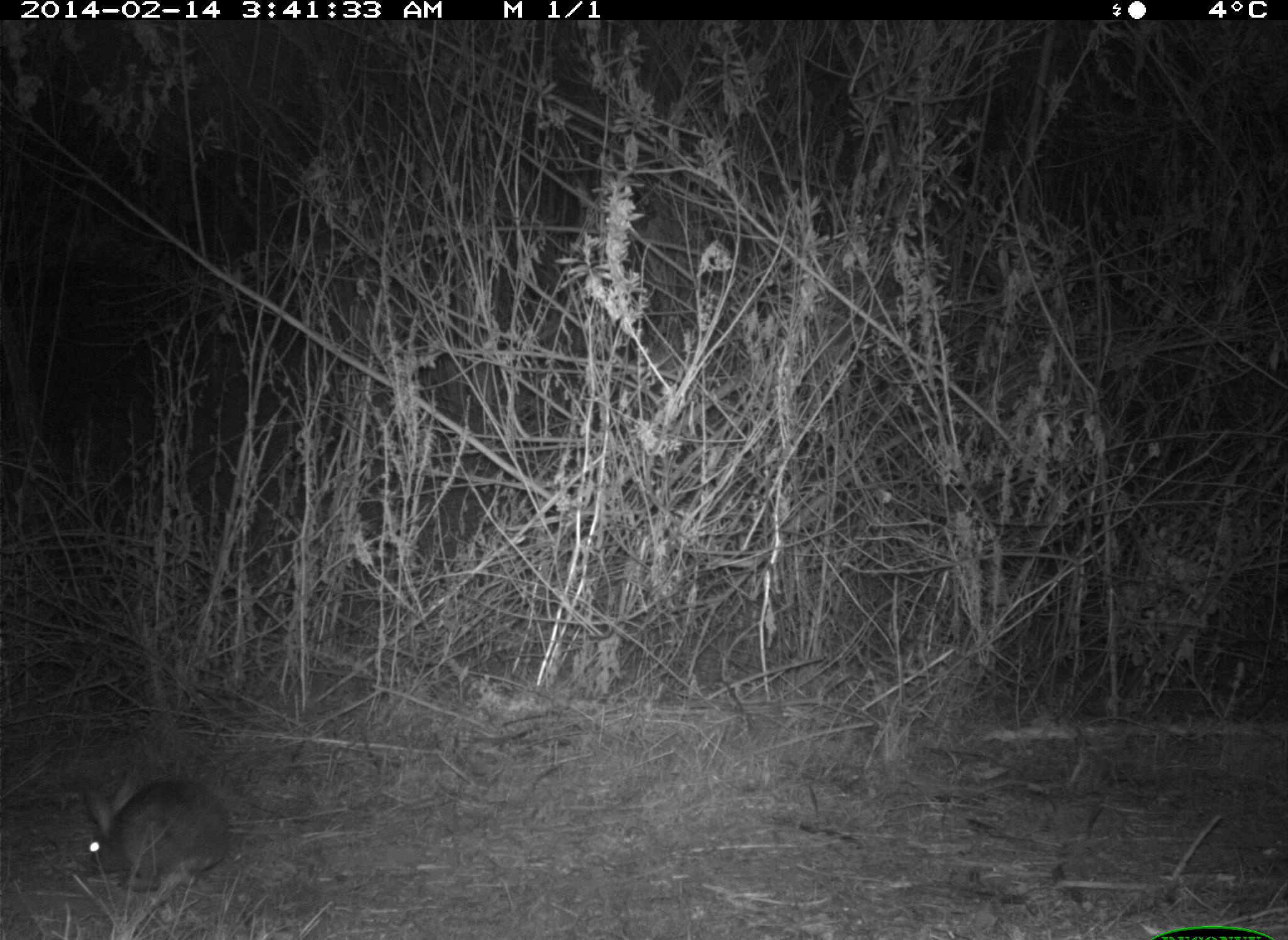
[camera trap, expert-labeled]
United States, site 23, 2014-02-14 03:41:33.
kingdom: Animalia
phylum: Chordata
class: Mammalia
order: Lagomorpha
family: Leporidae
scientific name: Leporidae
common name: rabbits and hares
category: rabbit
Rabbit (rabbits and hares) (Leporidae).